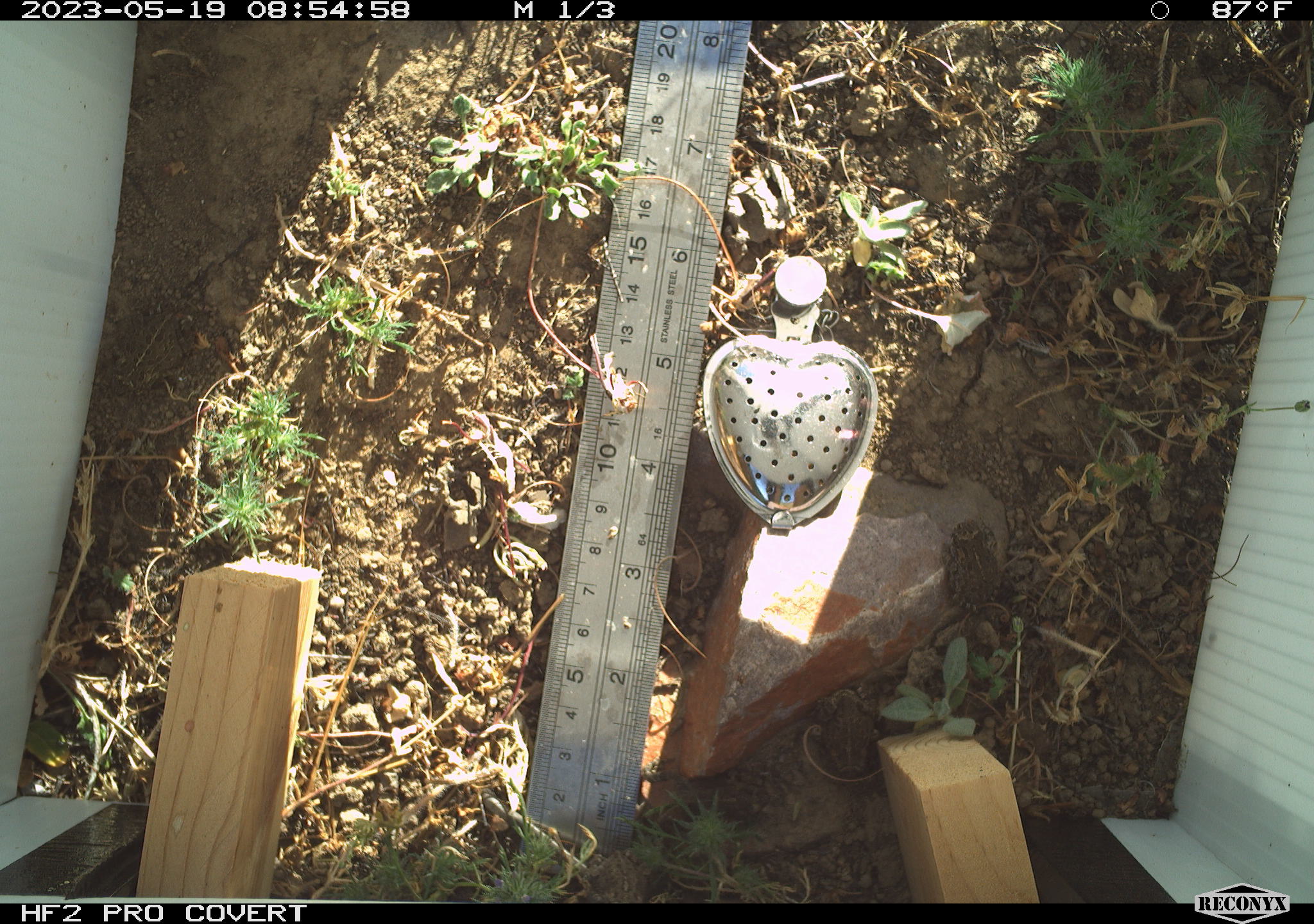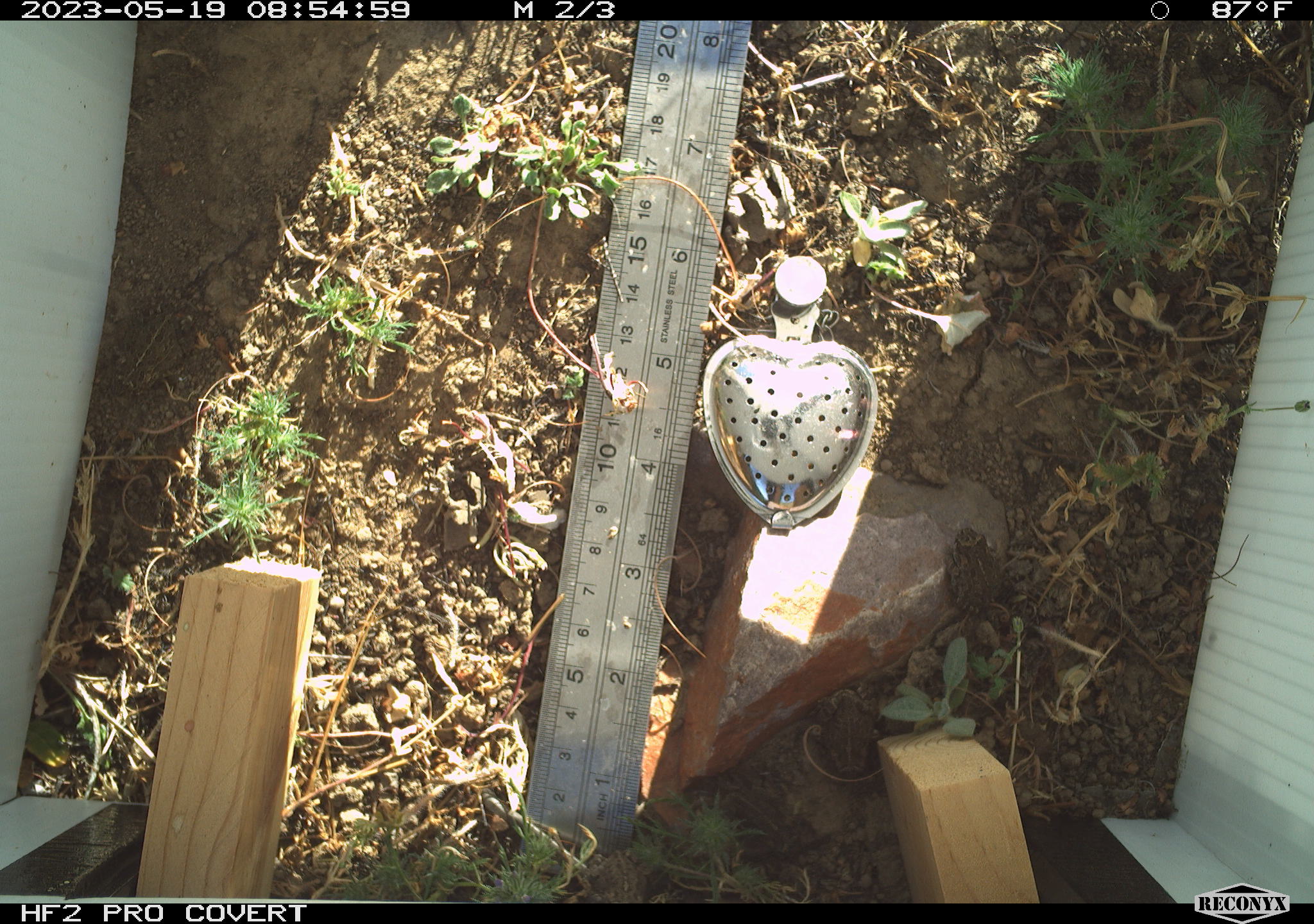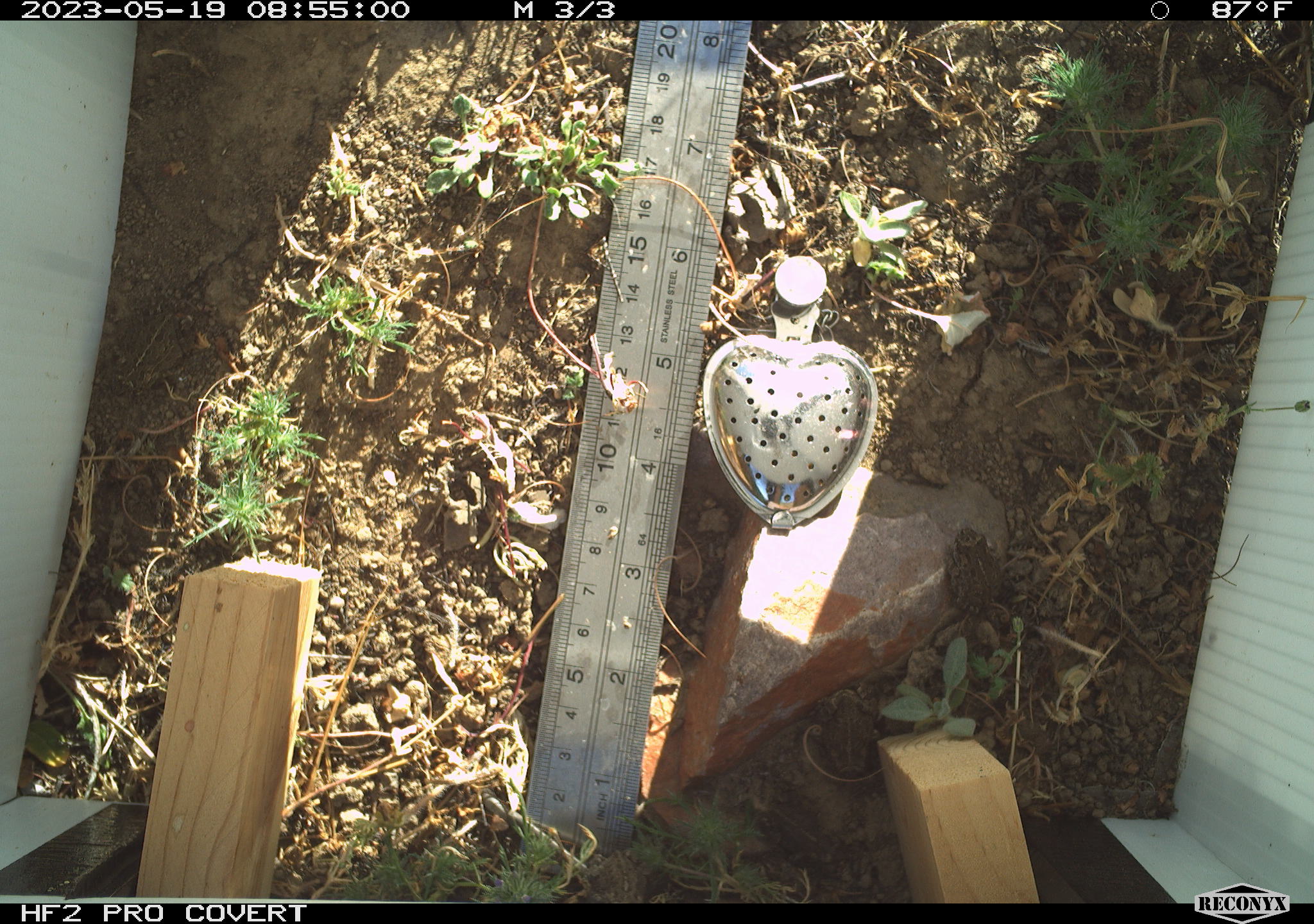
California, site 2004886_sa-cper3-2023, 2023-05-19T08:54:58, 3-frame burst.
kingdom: Animalia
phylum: Chordata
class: Amphibia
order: Anura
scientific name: Anura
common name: frogs